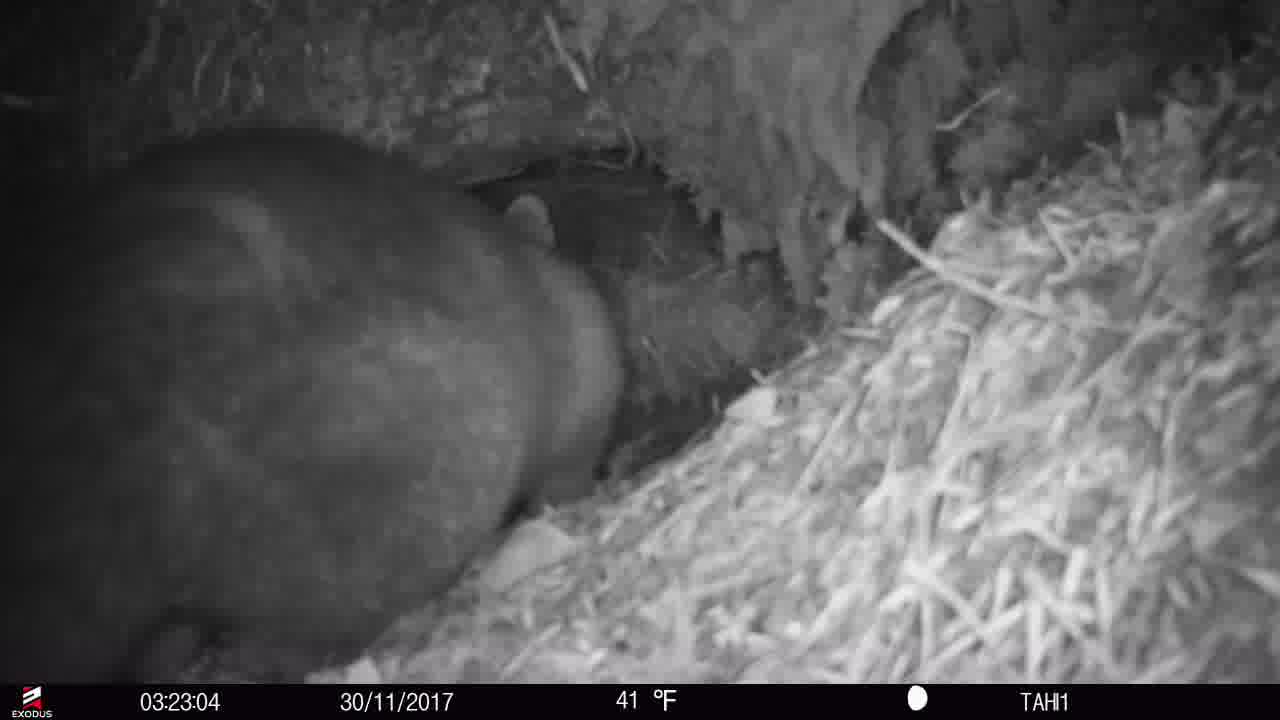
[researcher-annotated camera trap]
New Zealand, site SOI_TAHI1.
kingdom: Animalia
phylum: Chordata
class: Mammalia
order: Diprotodontia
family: Phalangeridae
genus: Trichosurus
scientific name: Trichosurus vulpecula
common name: common brushtail possum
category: possum